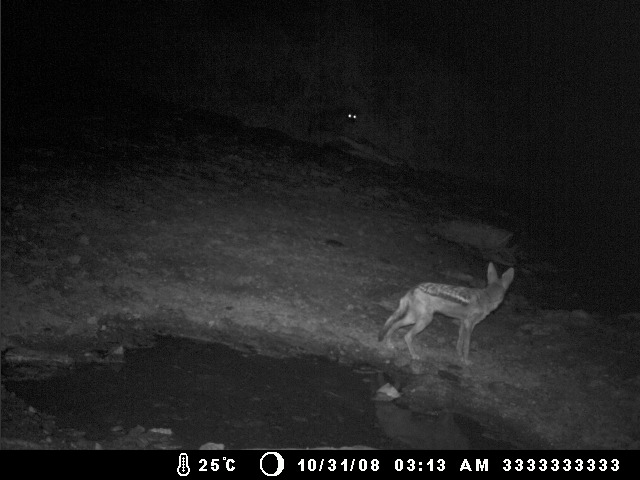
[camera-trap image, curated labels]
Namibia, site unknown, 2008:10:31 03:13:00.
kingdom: Animalia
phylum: Chordata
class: Mammalia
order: Carnivora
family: Canidae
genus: Lupulella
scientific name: Lupulella mesomelas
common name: black-backed jackal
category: canis mesomelas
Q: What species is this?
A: Canis mesomelas (black-backed jackal) (Lupulella mesomelas).